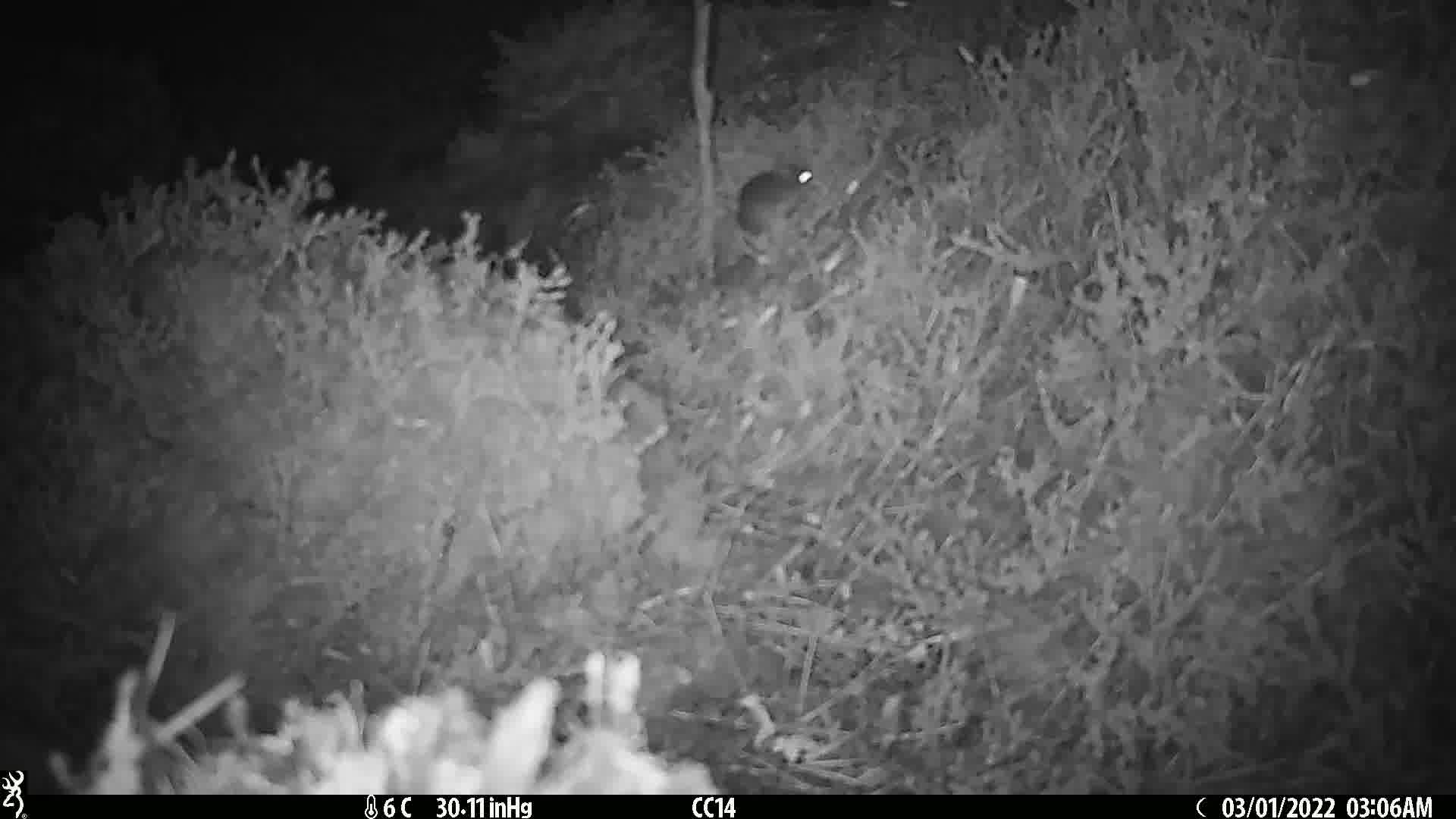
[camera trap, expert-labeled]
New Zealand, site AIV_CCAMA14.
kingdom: Animalia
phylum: Chordata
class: Mammalia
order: Rodentia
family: Muridae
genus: Mus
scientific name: Mus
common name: mouse